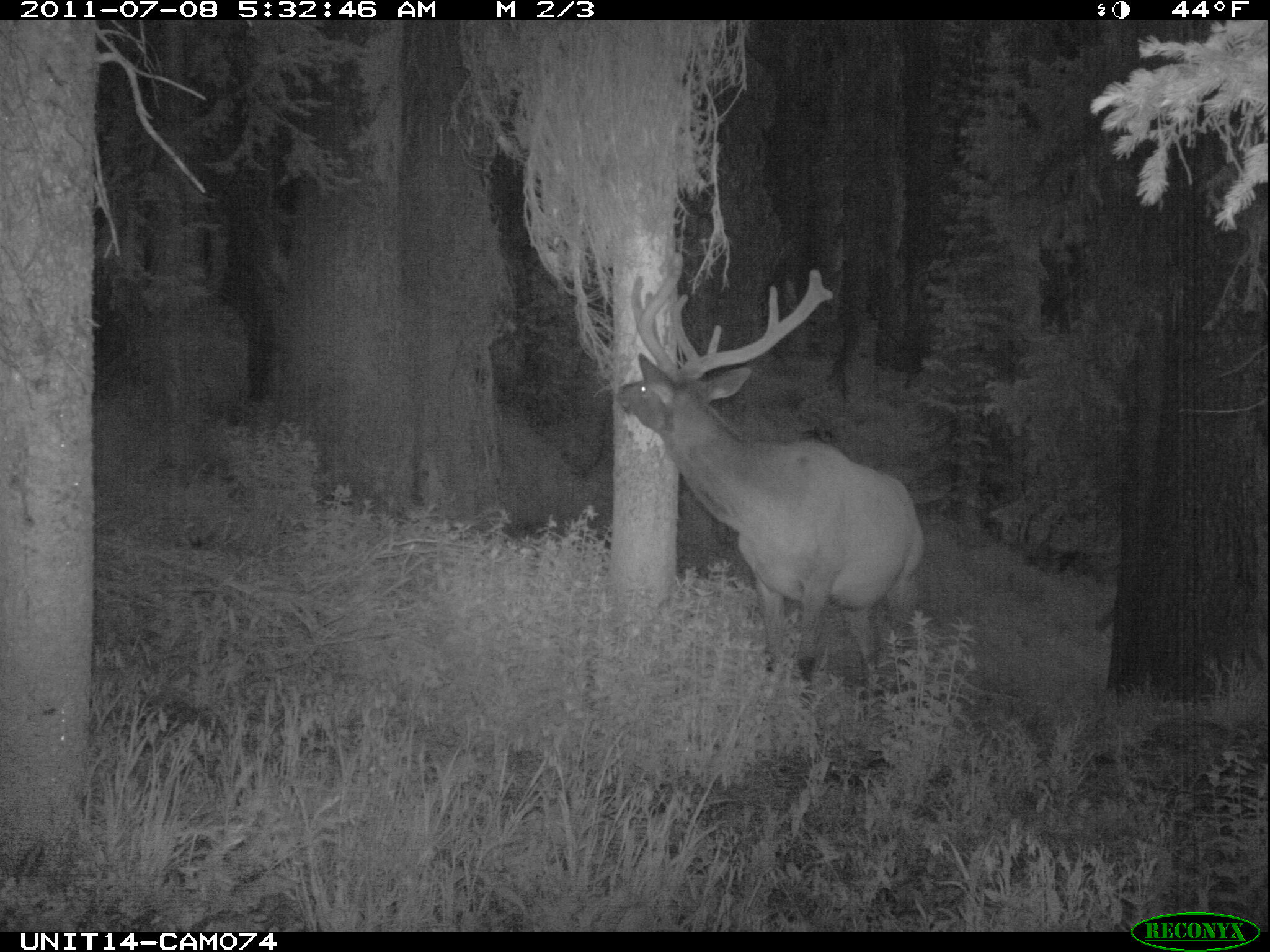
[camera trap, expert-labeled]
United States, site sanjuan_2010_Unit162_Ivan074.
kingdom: Animalia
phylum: Chordata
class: Mammalia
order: Artiodactyla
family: Cervidae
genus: Cervus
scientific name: Cervus elaphus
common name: red deer